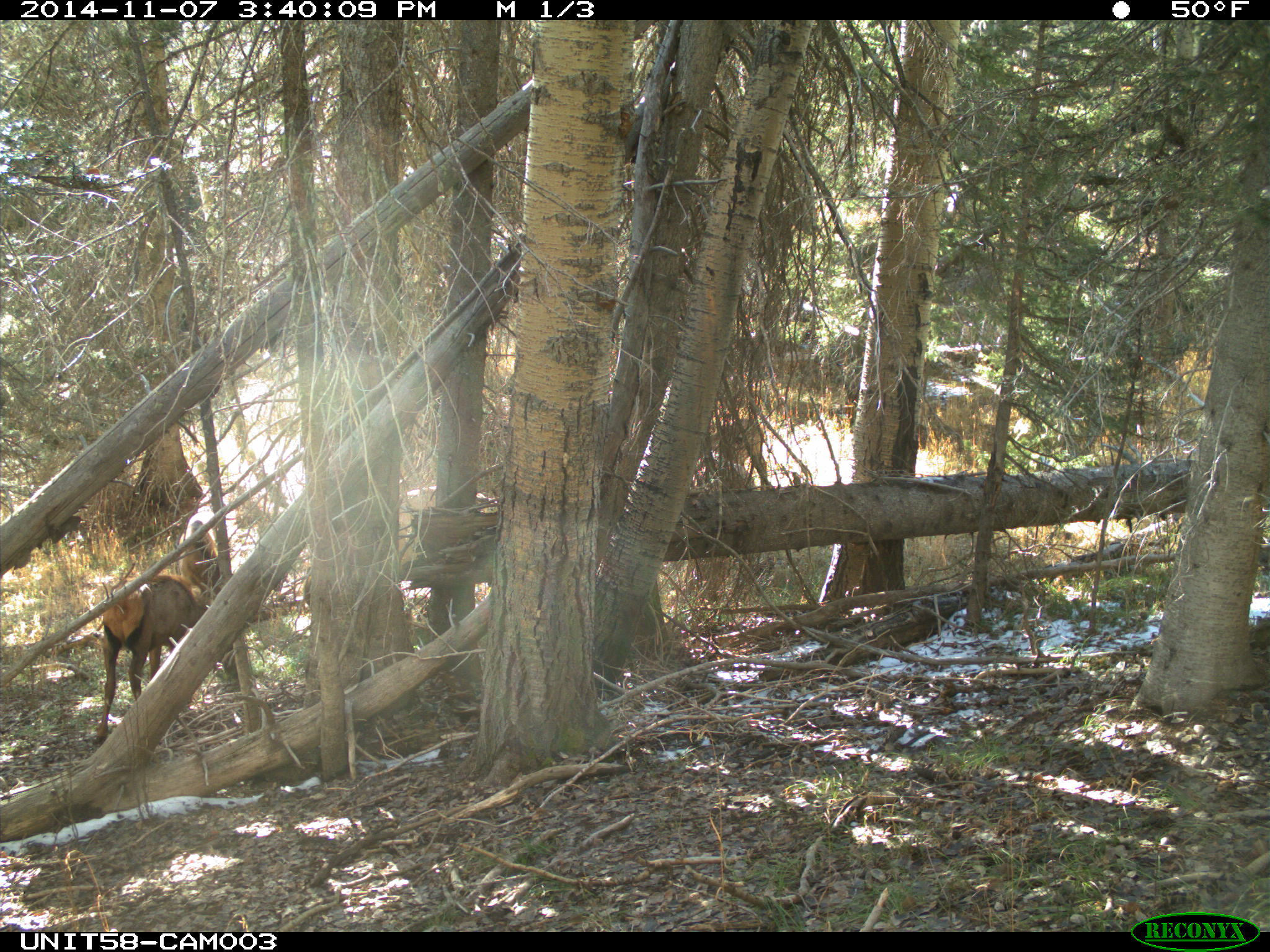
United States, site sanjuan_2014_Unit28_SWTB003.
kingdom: Animalia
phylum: Chordata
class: Mammalia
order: Artiodactyla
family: Cervidae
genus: Cervus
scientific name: Cervus elaphus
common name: red deer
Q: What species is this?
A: Cervus elaphus (red deer).